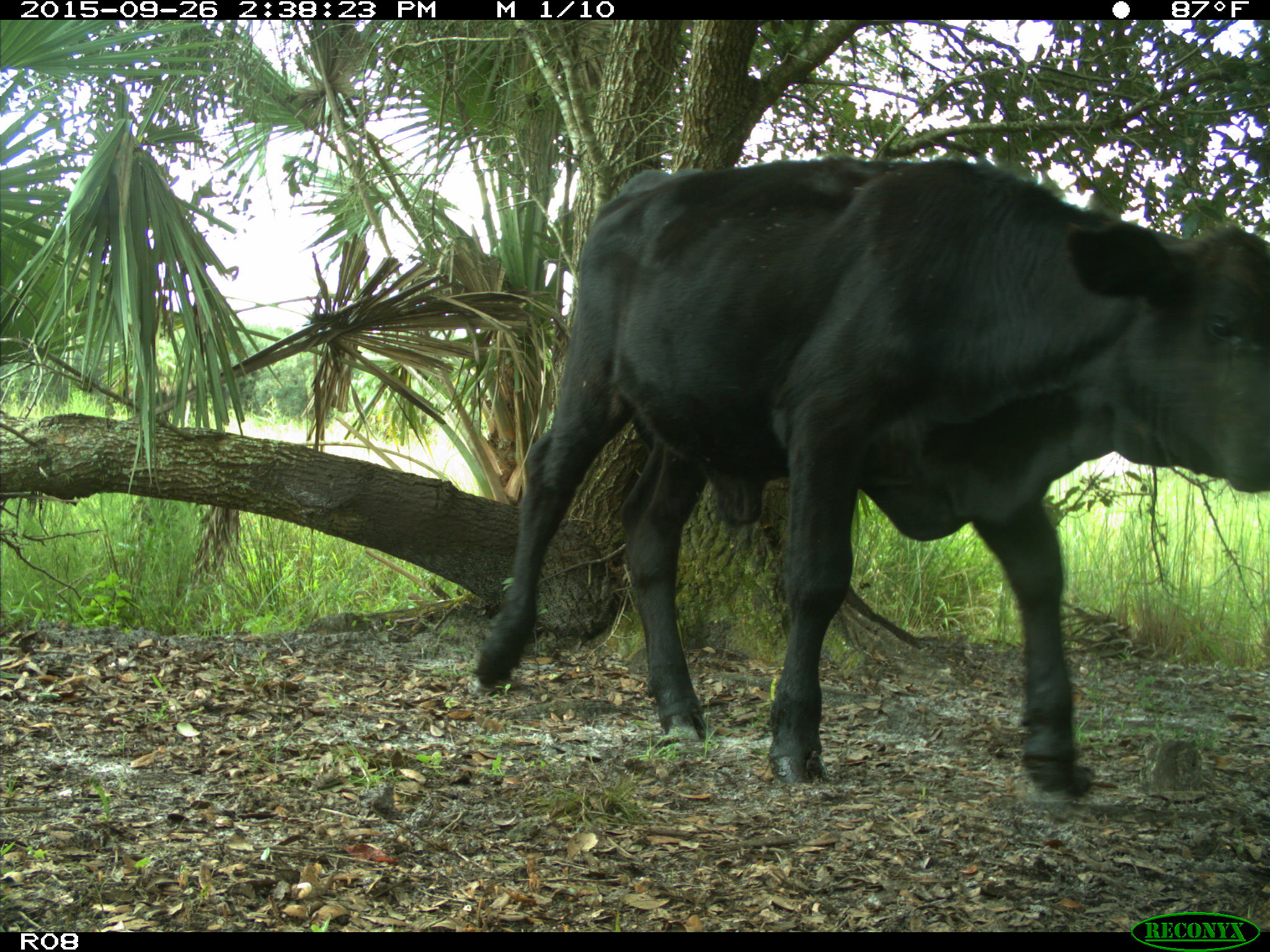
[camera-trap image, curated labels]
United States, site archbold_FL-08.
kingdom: Animalia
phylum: Chordata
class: Mammalia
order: Artiodactyla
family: Bovidae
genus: Bos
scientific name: Bos taurus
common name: domestic cow